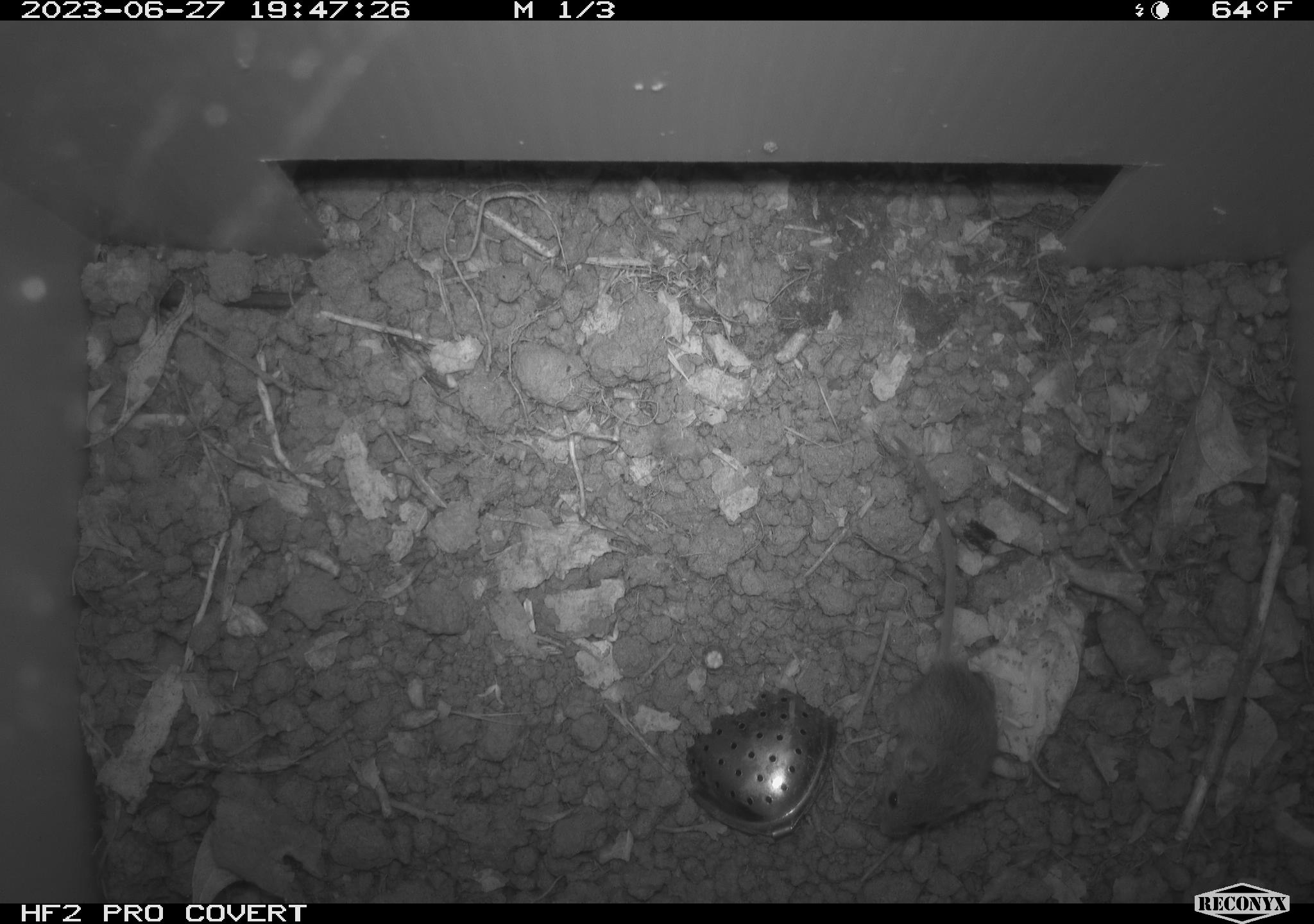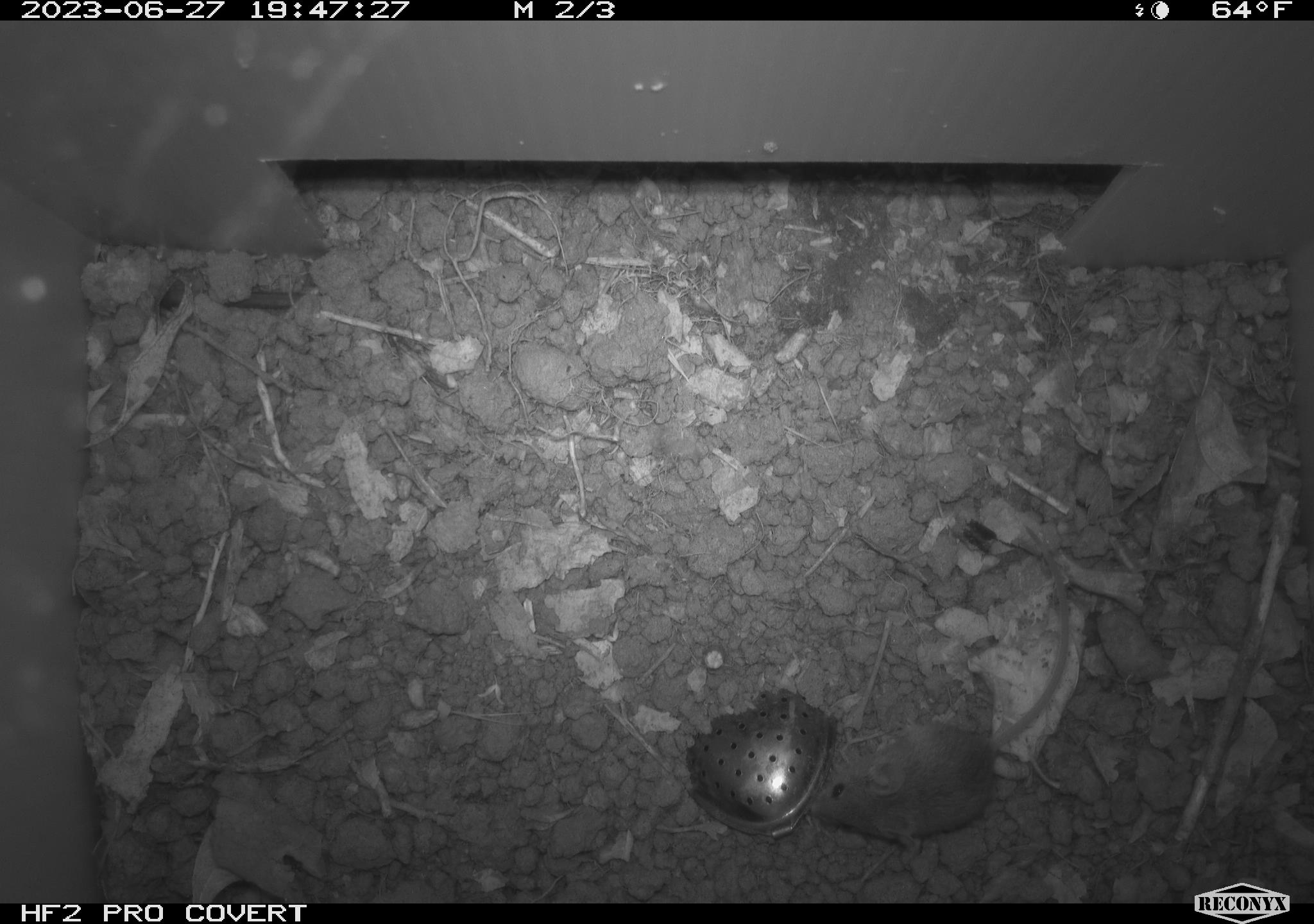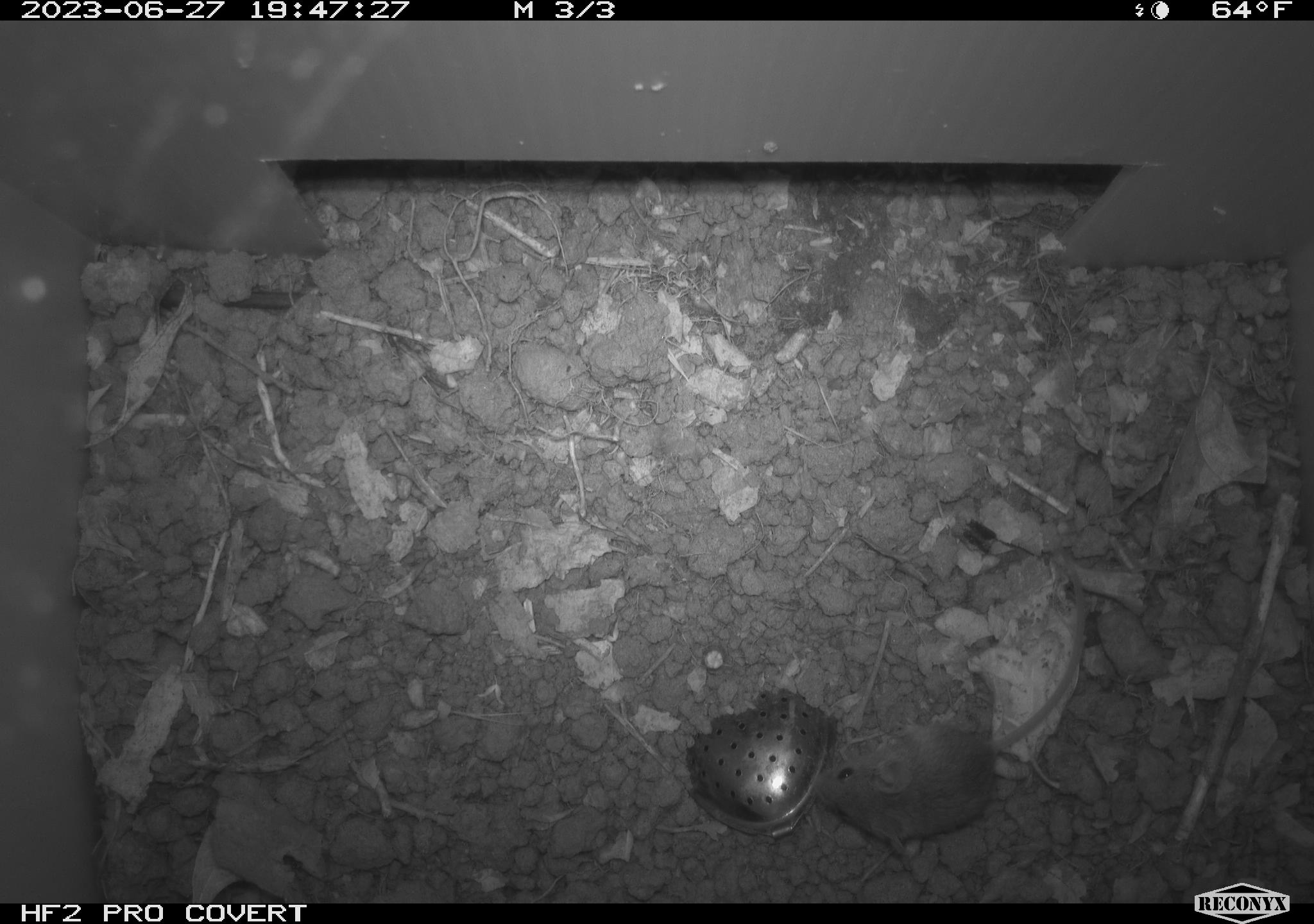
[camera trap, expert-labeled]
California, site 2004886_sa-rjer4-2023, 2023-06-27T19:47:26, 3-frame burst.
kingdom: Animalia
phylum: Chordata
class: Mammalia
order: Rodentia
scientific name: Rodentia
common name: mouse species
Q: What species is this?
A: Mouse species (Rodentia).